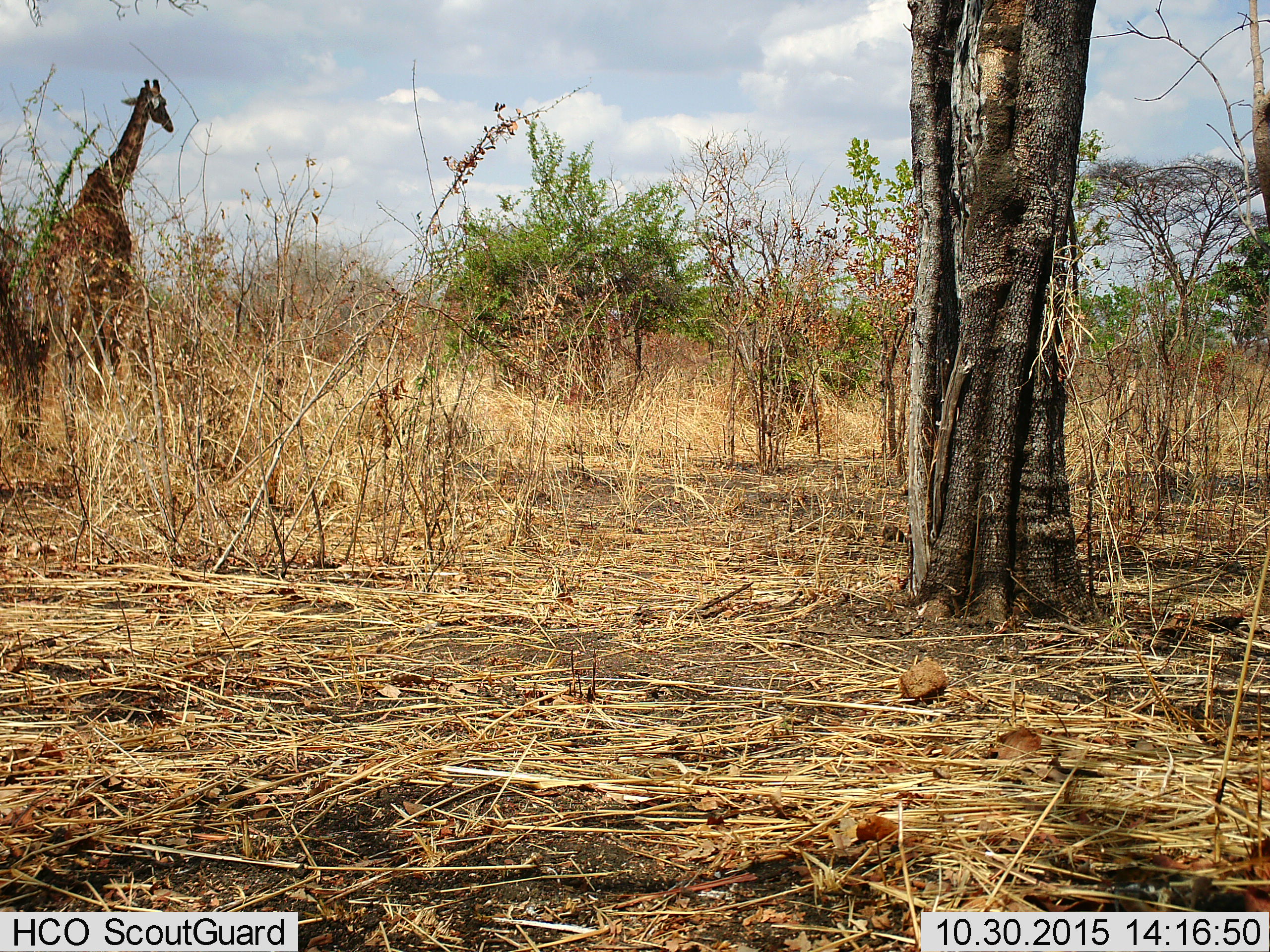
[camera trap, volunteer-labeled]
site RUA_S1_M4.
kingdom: Animalia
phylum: Chordata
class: Mammalia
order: Artiodactyla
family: Giraffidae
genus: Giraffa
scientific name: Giraffa camelopardalis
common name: giraffe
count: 1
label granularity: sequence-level